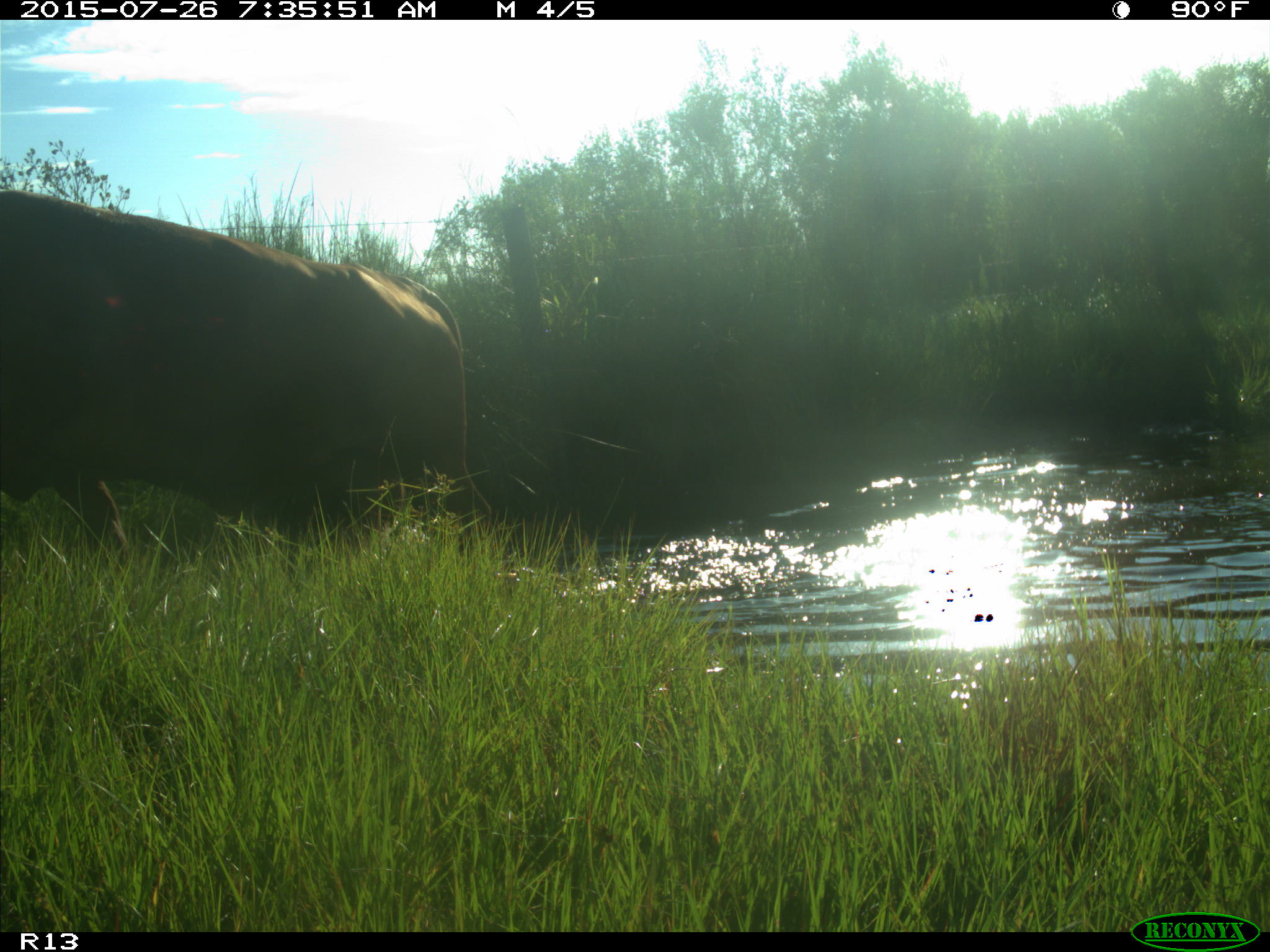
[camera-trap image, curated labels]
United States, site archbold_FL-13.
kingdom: Animalia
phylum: Chordata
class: Mammalia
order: Artiodactyla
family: Bovidae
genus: Bos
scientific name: Bos taurus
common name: domestic cow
Bos taurus (domestic cow).